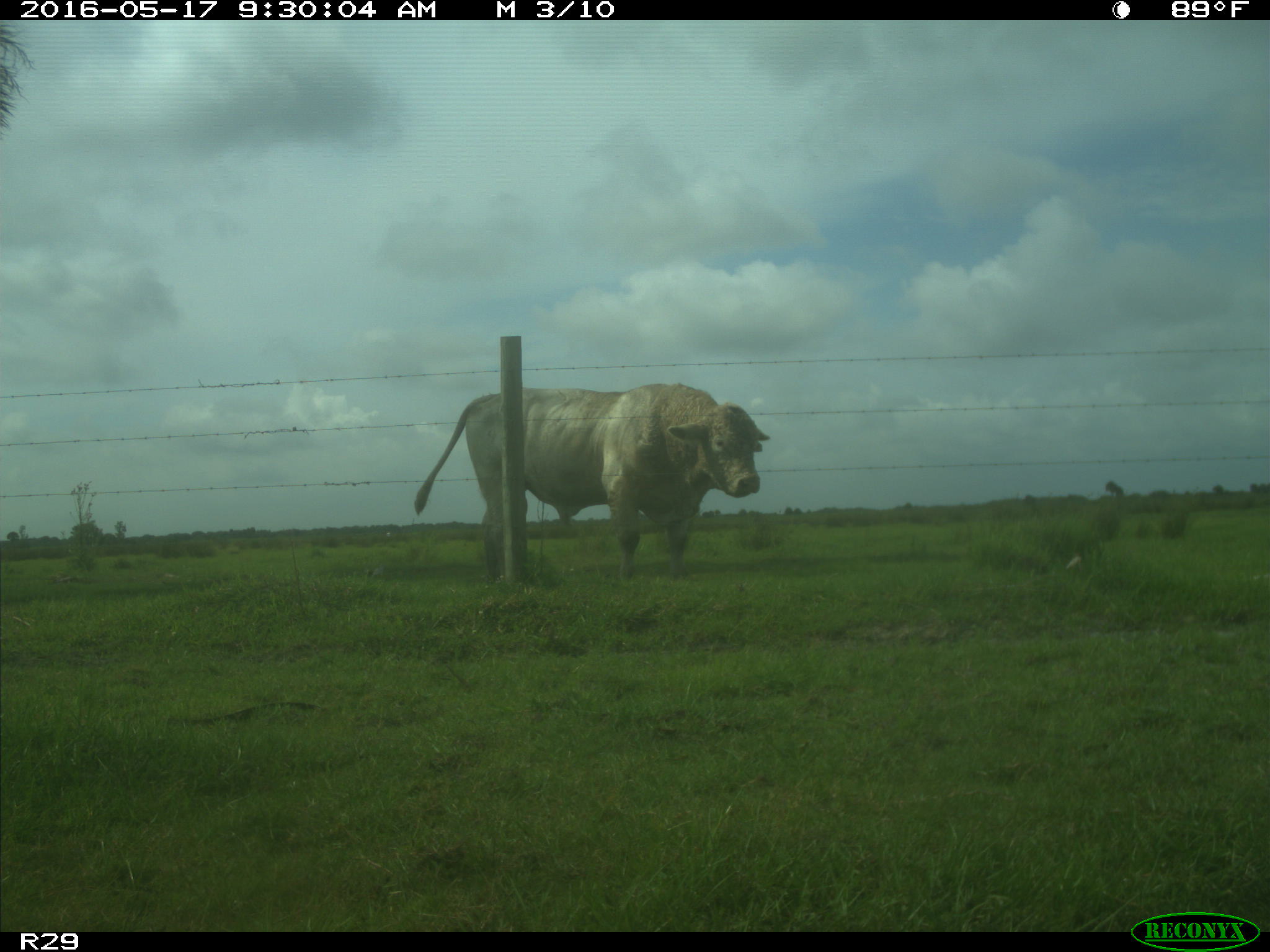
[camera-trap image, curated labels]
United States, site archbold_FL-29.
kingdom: Animalia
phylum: Chordata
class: Mammalia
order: Artiodactyla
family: Bovidae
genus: Bos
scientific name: Bos taurus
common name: domestic cow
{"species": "Bos taurus (domestic cow)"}